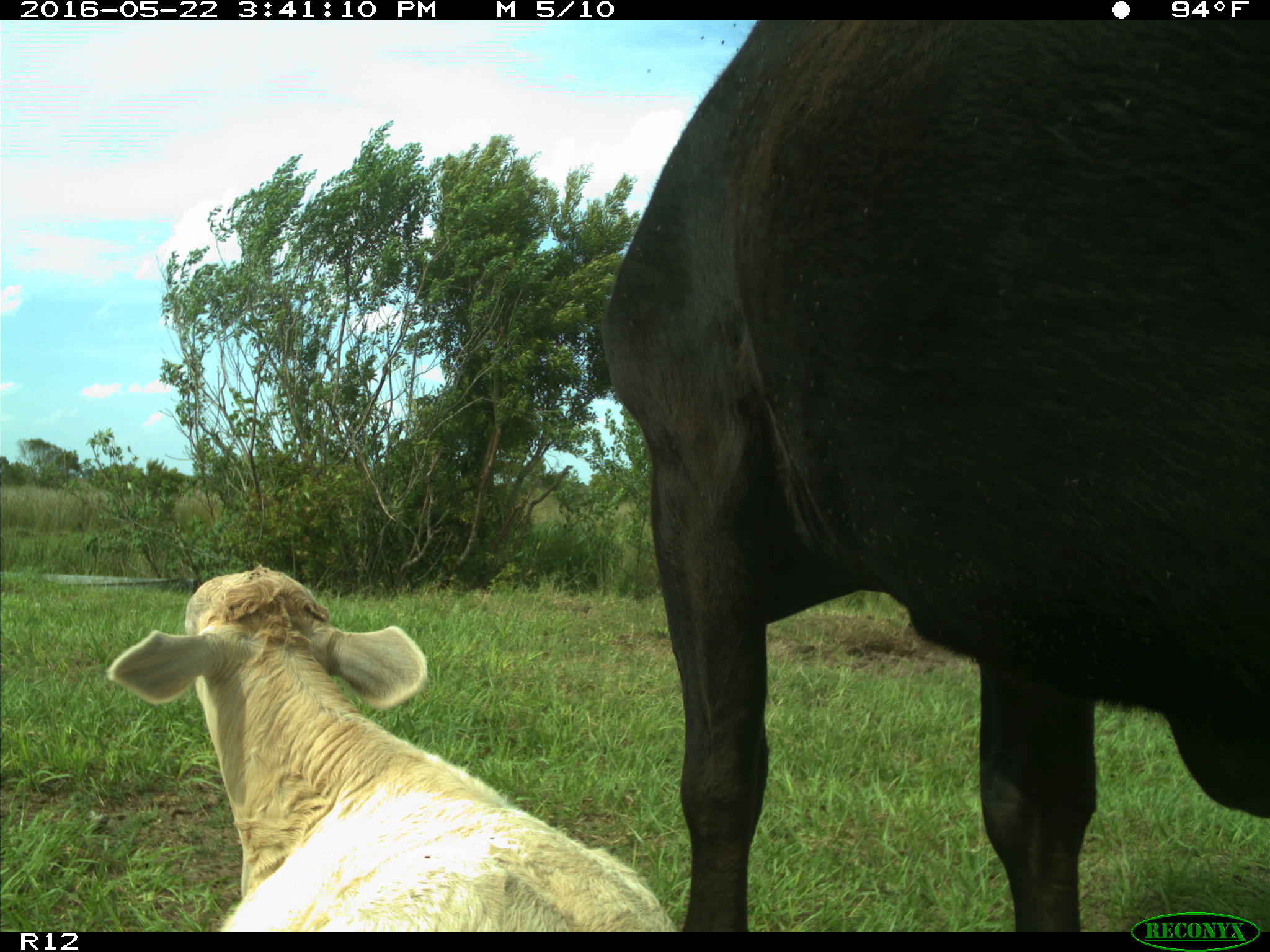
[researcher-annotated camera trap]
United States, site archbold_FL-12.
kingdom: Animalia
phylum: Chordata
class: Mammalia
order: Artiodactyla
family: Bovidae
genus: Bos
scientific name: Bos taurus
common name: domestic cow